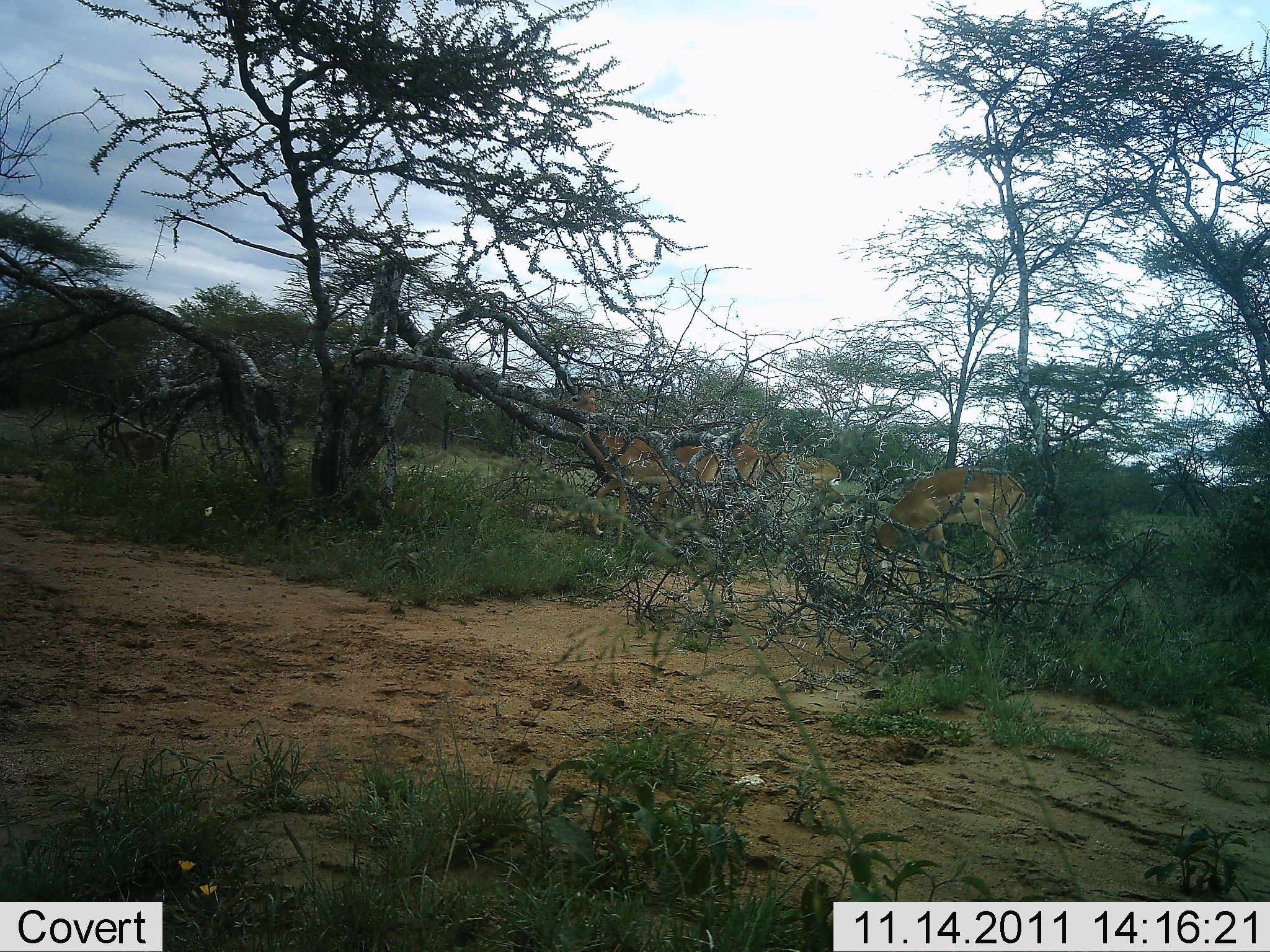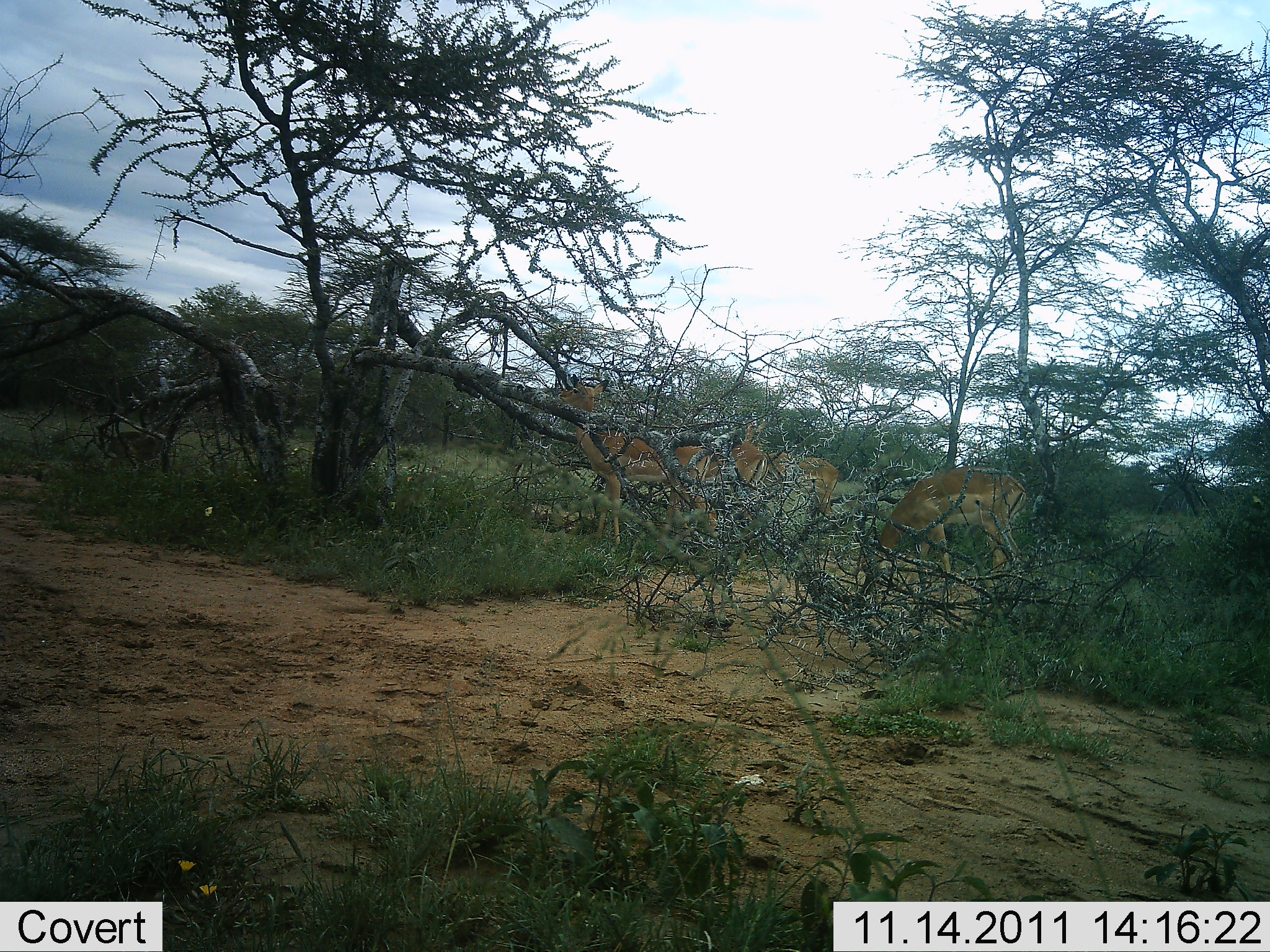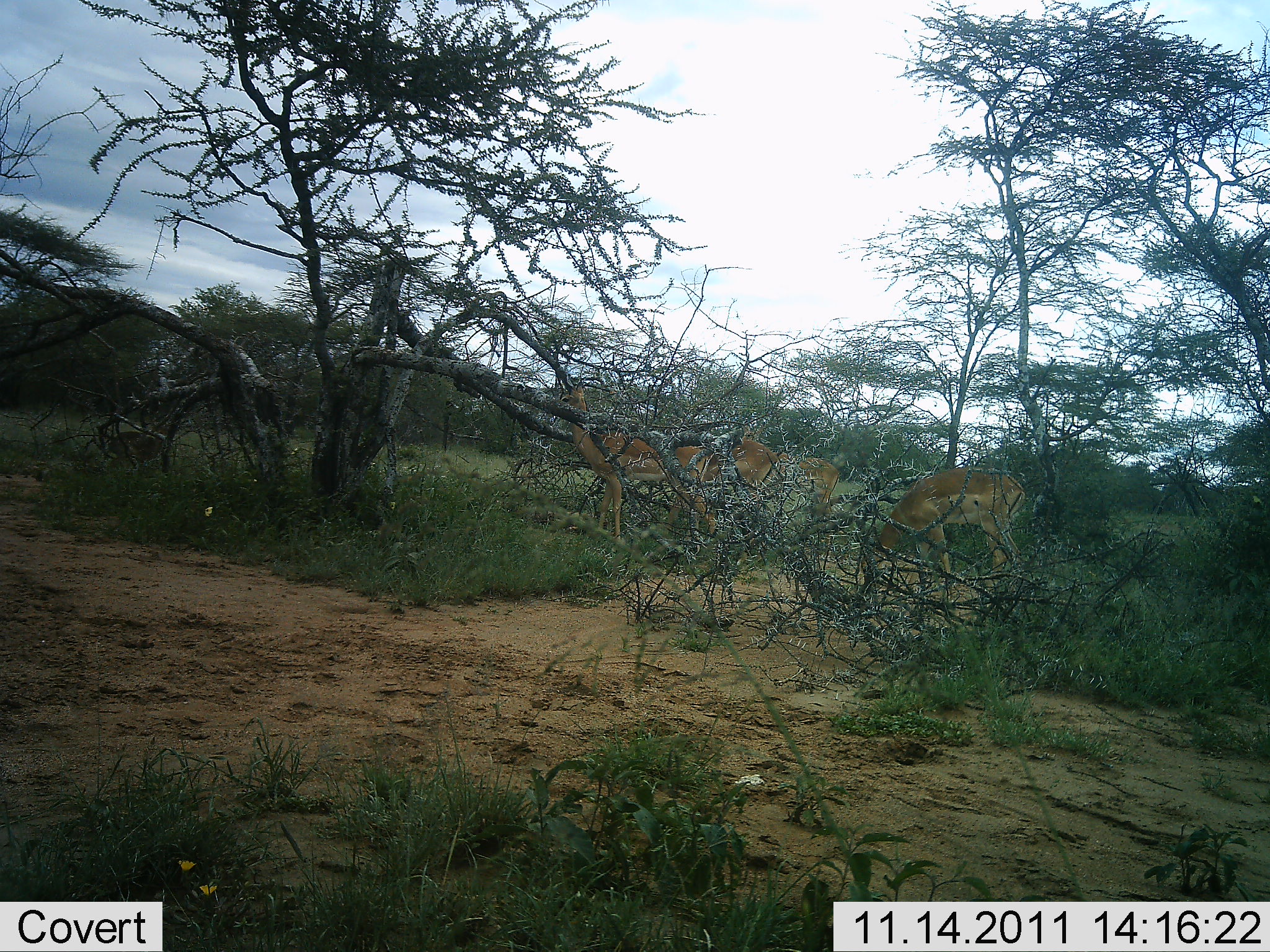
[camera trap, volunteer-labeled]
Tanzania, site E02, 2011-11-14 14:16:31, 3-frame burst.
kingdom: Animalia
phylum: Chordata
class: Mammalia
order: Artiodactyla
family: Bovidae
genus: Aepyceros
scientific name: Aepyceros melampus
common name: impala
Impala (Aepyceros melampus), count 4. Behavior (volunteer vote fractions): standing 73%, resting 9%, moving 0%, interacting 0%. Young present (vote fraction): 0%. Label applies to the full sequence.